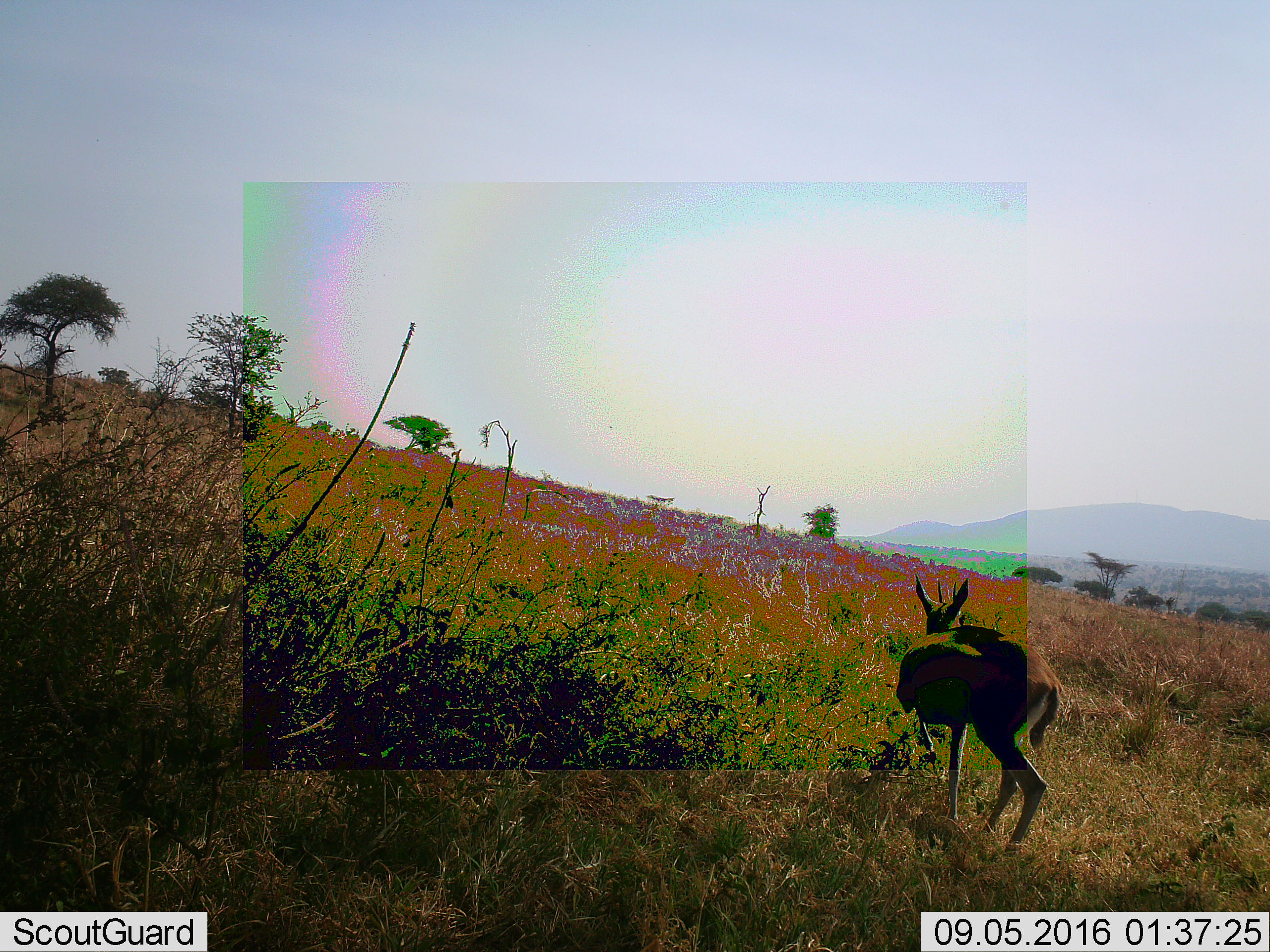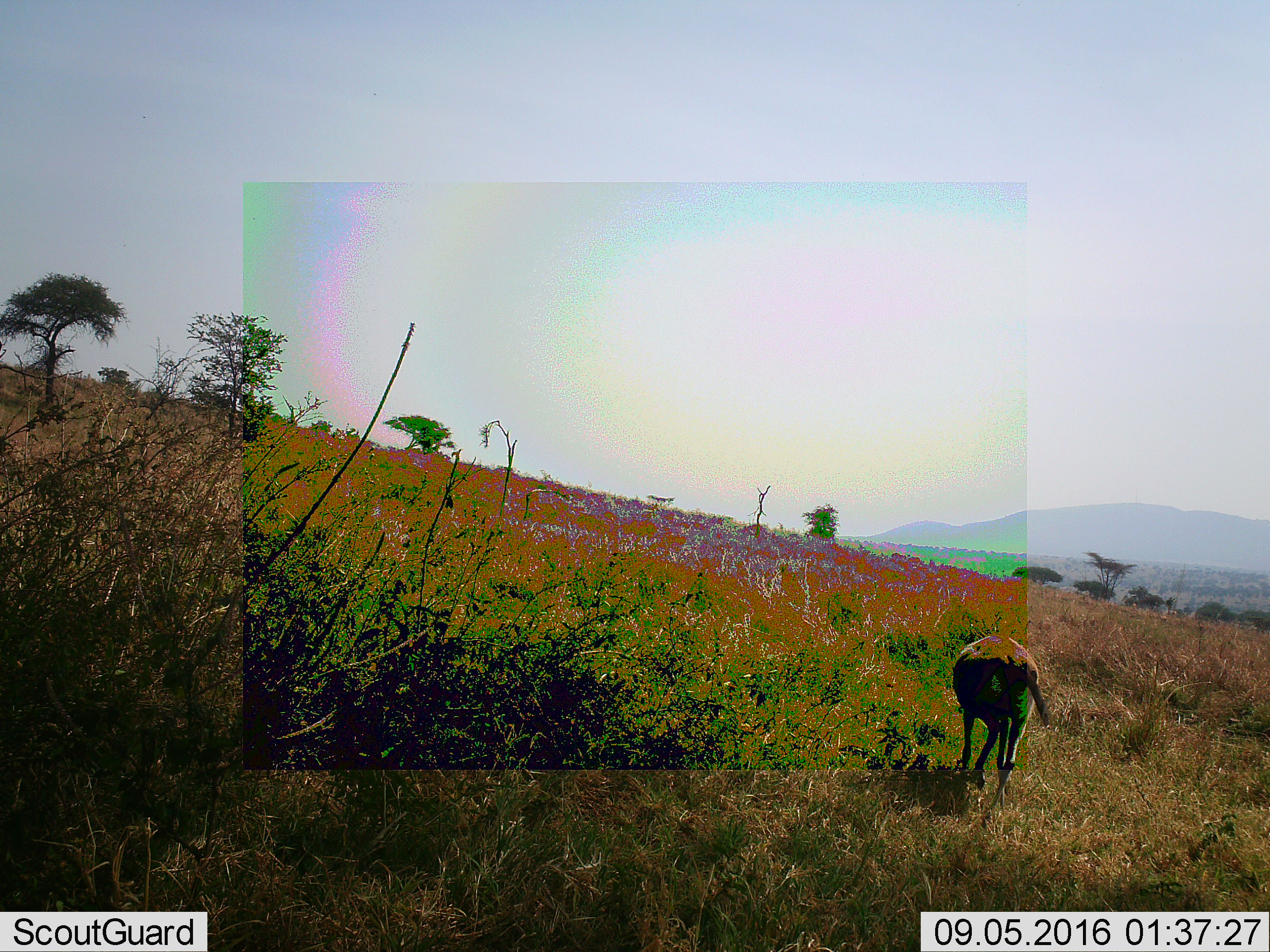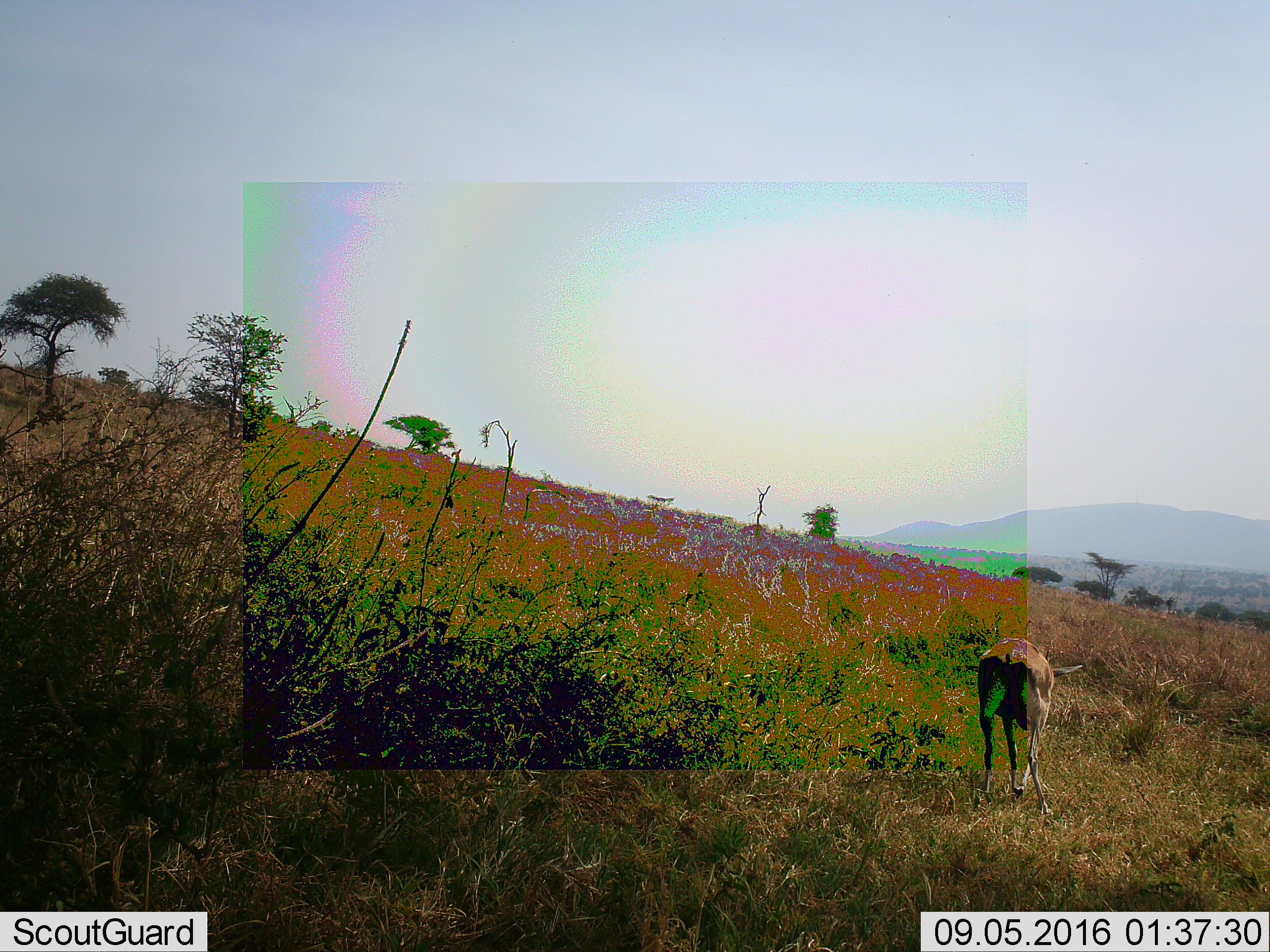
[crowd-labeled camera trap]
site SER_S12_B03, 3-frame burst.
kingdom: Animalia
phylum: Chordata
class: Mammalia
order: Artiodactyla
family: Bovidae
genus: Eudorcas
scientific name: Eudorcas thomsonii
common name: thomson's gazelle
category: gazellethomsons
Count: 1.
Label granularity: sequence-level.